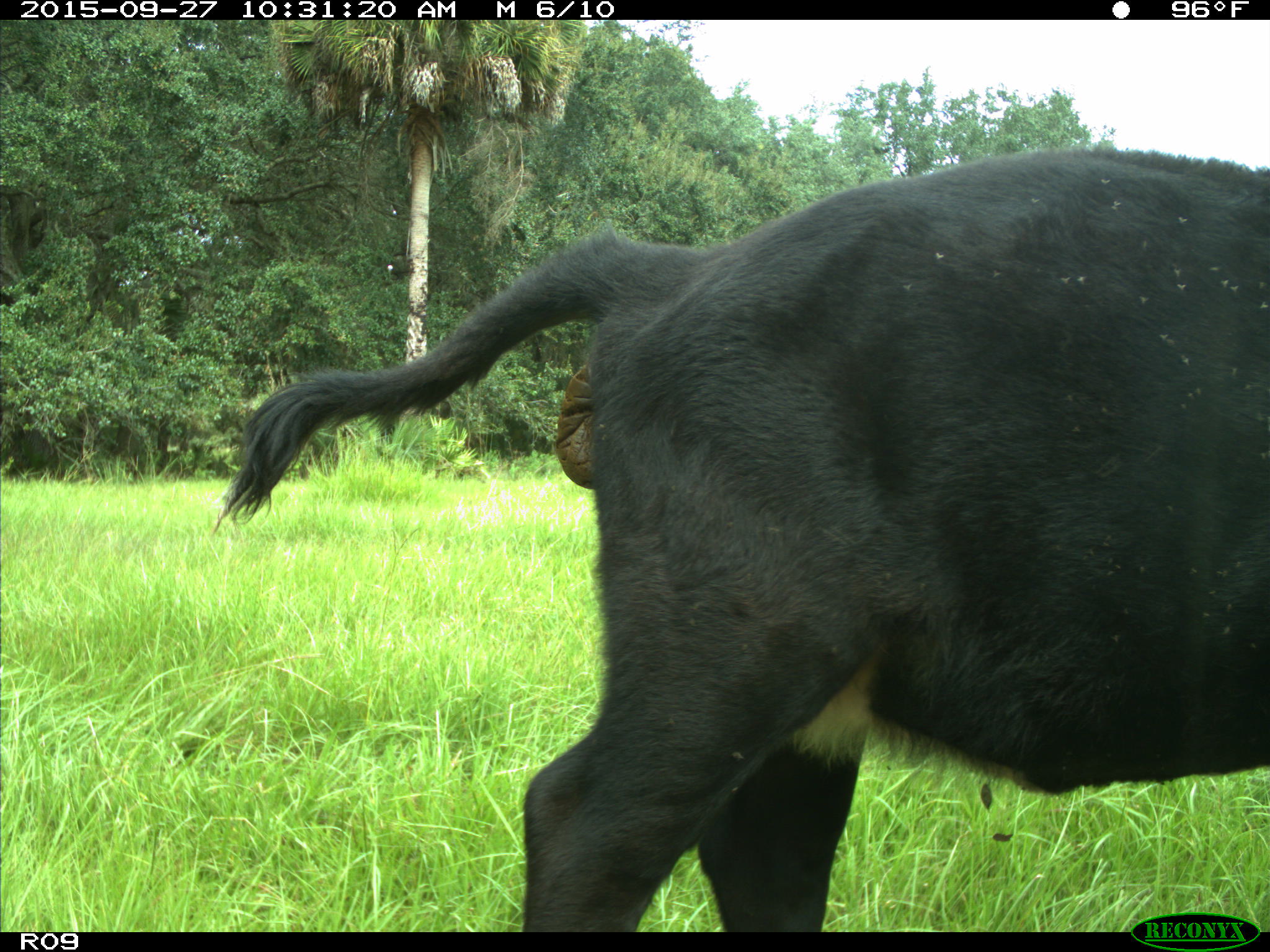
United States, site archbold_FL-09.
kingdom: Animalia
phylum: Chordata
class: Mammalia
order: Artiodactyla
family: Bovidae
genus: Bos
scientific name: Bos taurus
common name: domestic cow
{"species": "Bos taurus (domestic cow)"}